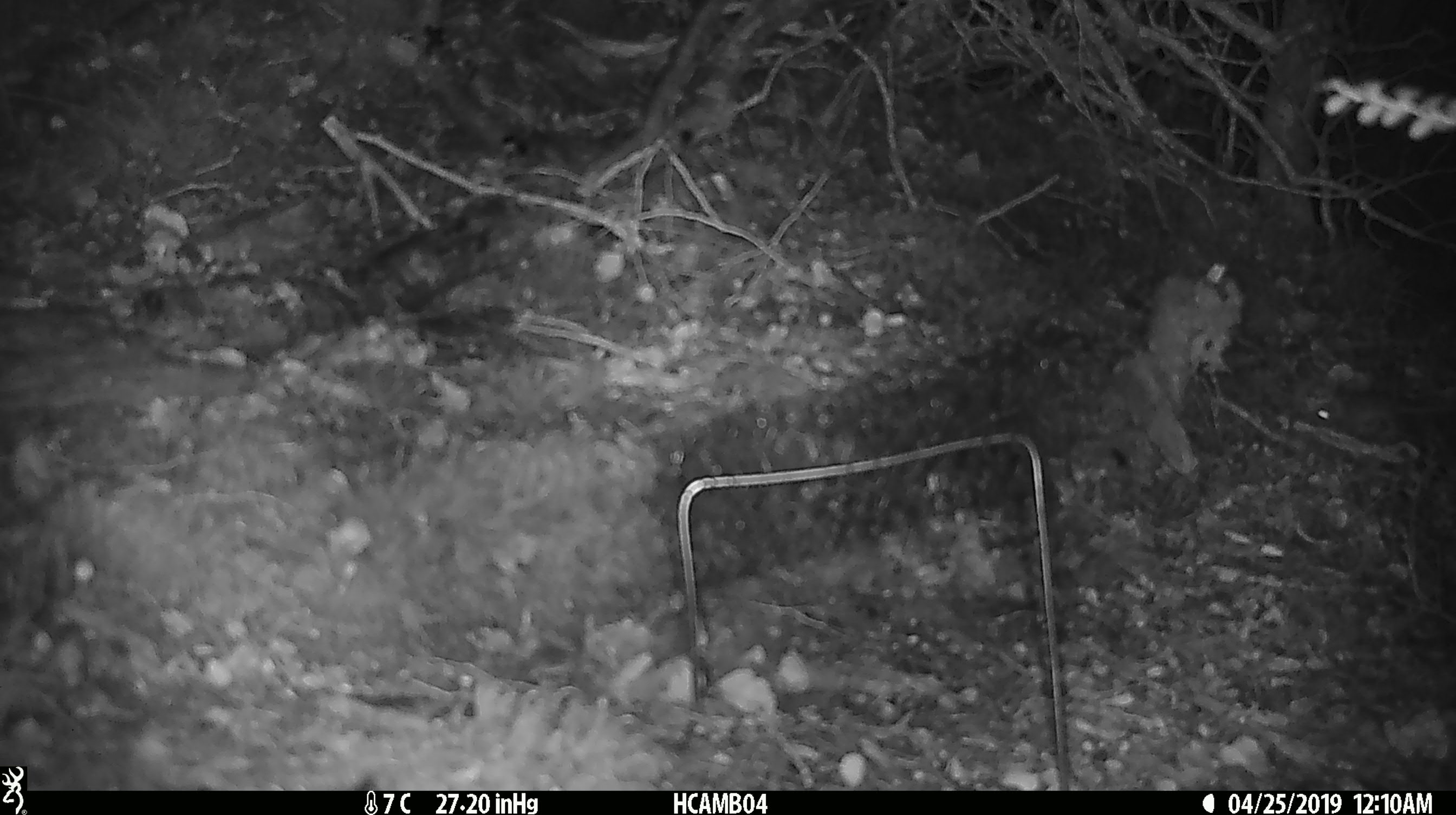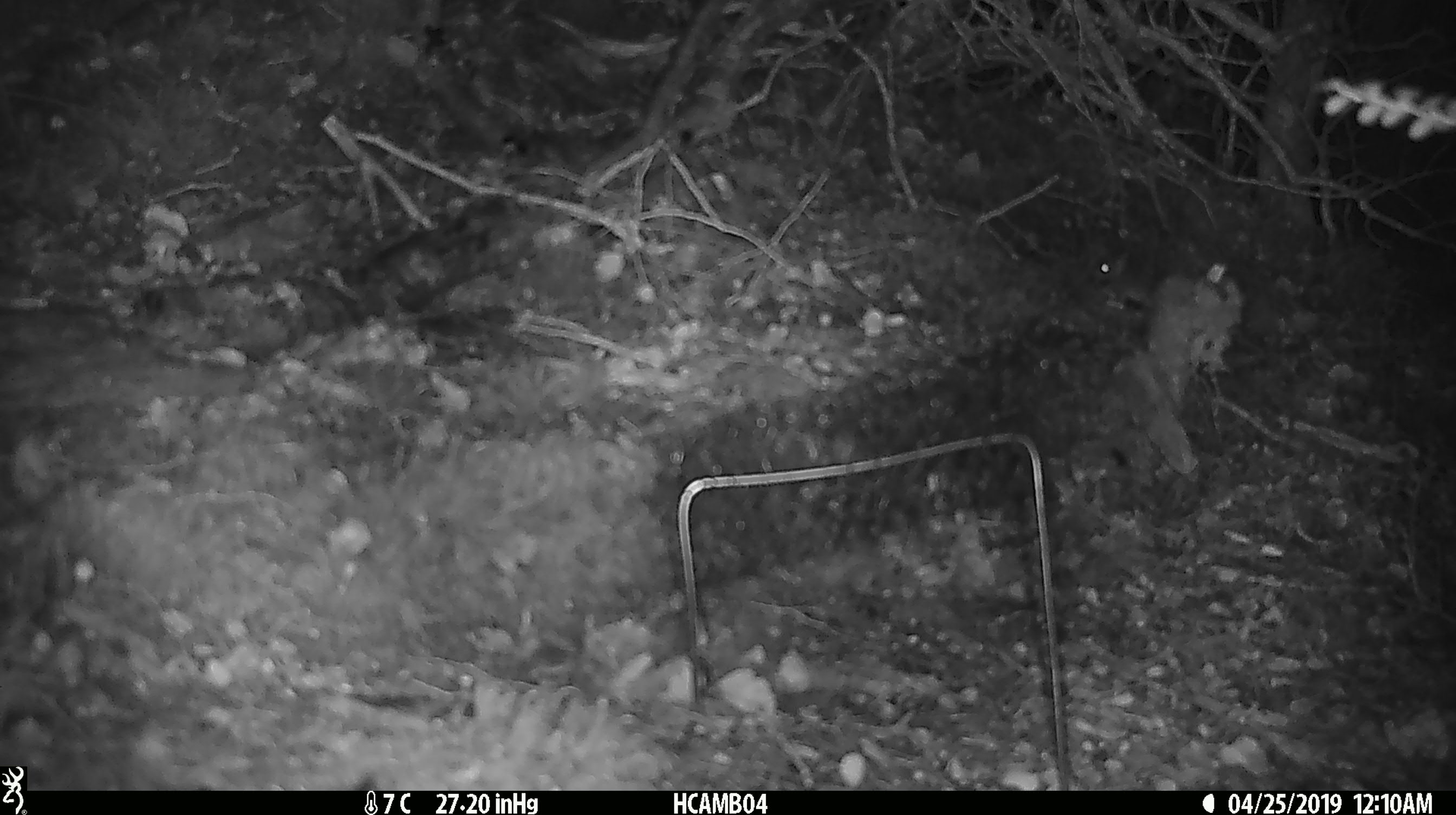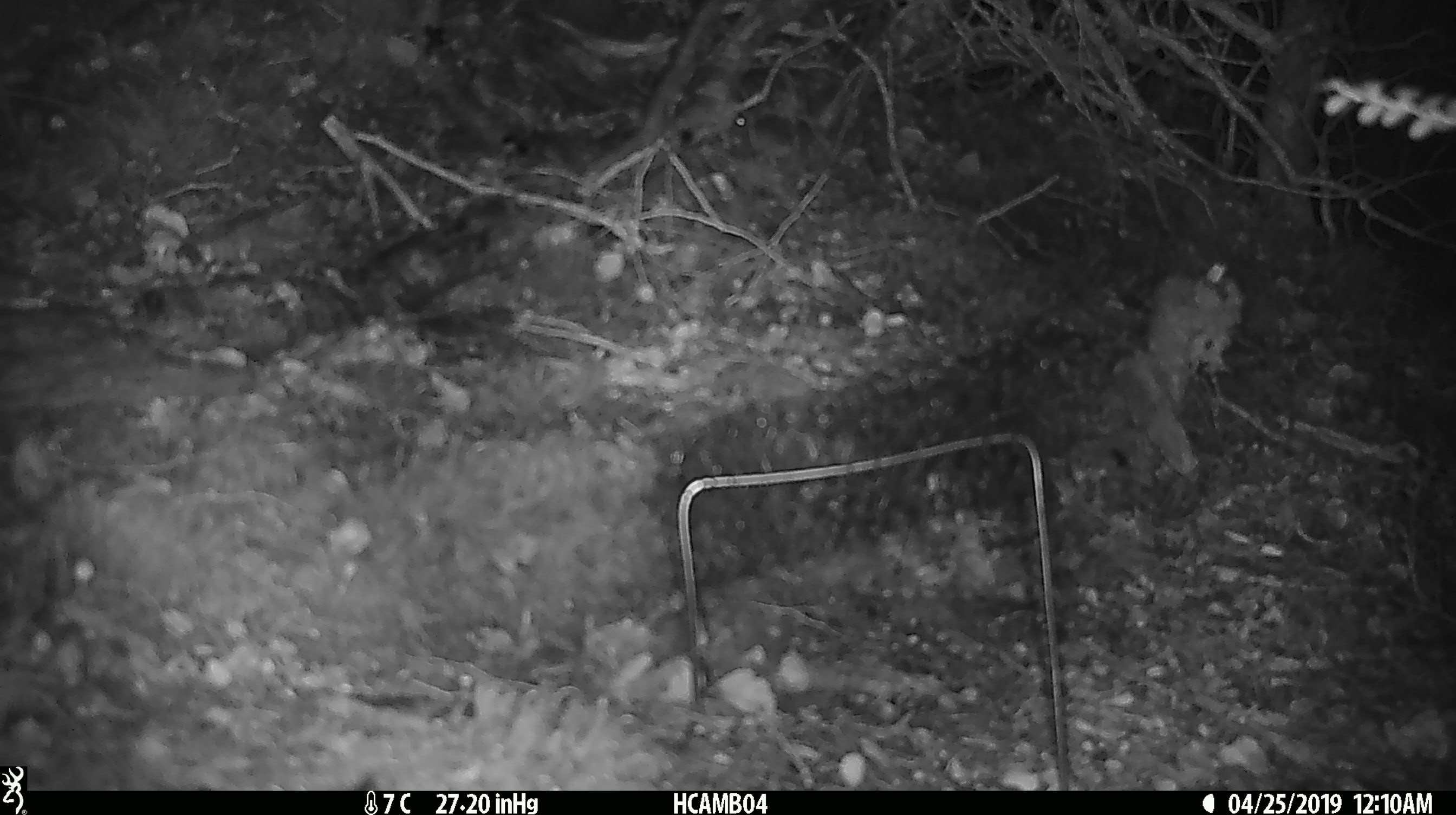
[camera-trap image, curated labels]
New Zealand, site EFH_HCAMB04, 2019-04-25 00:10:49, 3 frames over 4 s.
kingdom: Animalia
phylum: Chordata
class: Mammalia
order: Rodentia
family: Muridae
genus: Mus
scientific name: Mus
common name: mouse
Mouse (Mus).